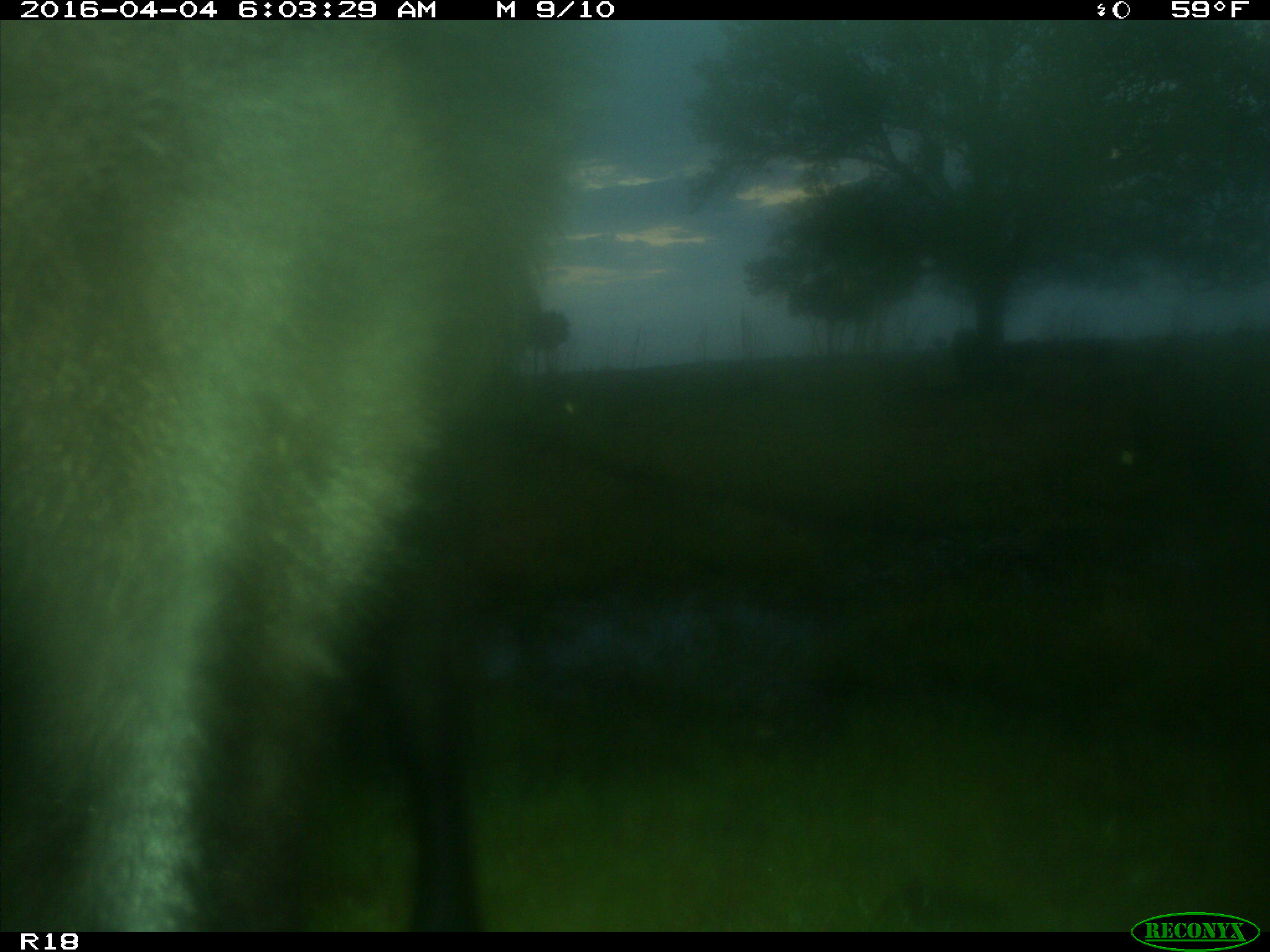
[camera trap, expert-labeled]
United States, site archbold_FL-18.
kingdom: Animalia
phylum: Chordata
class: Mammalia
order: Artiodactyla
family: Bovidae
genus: Bos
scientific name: Bos taurus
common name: domestic cow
Bos taurus (domestic cow).